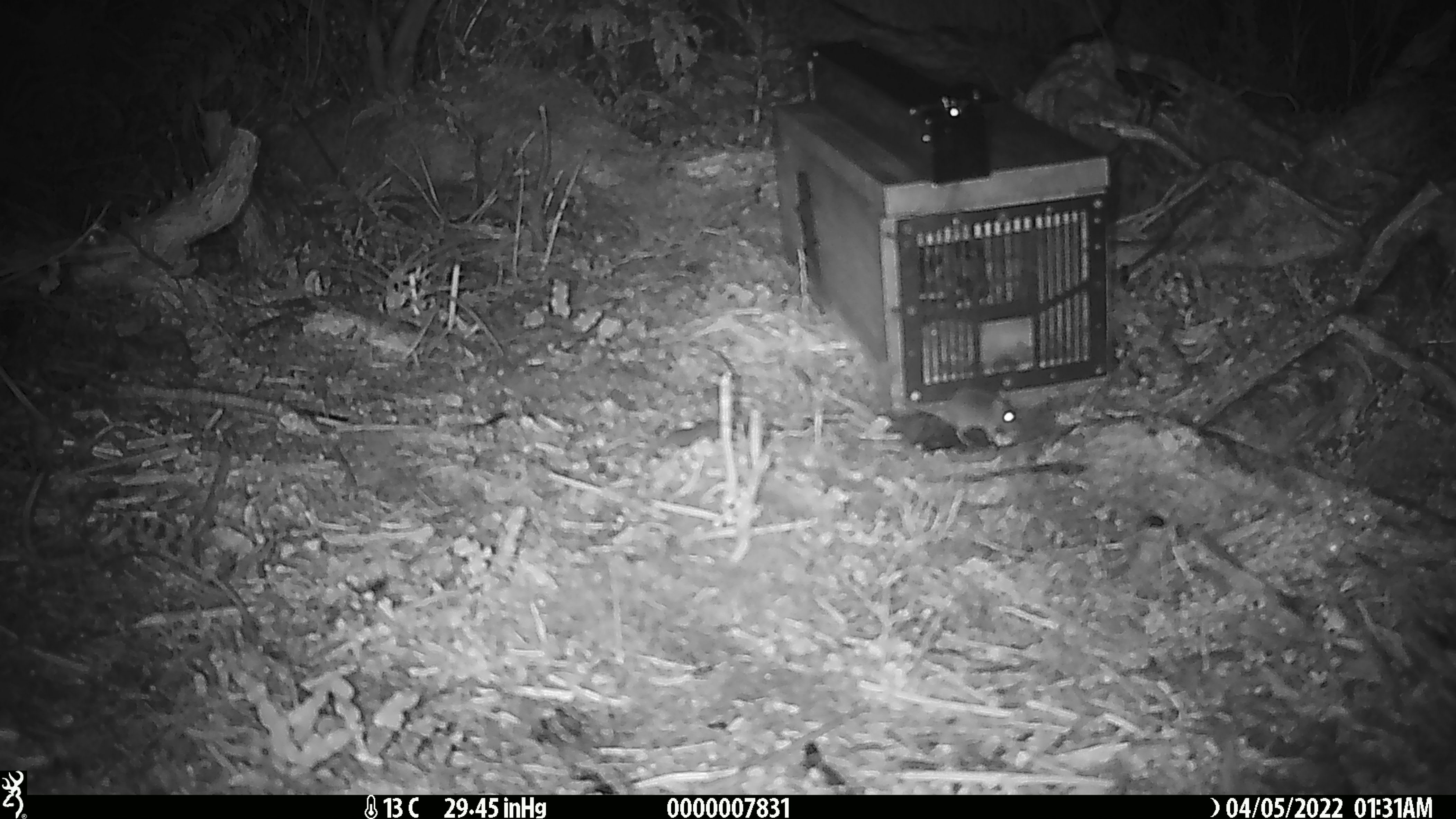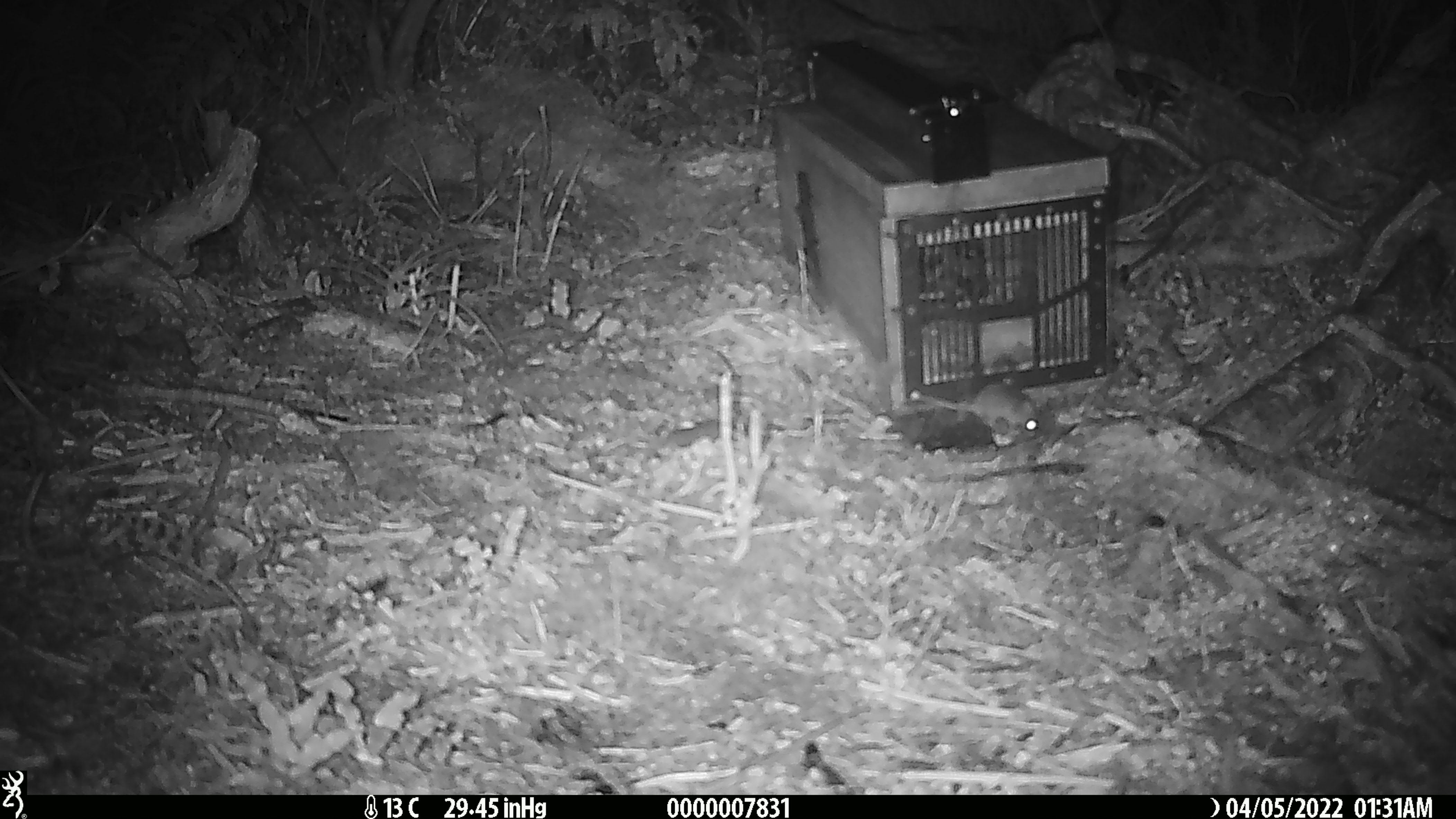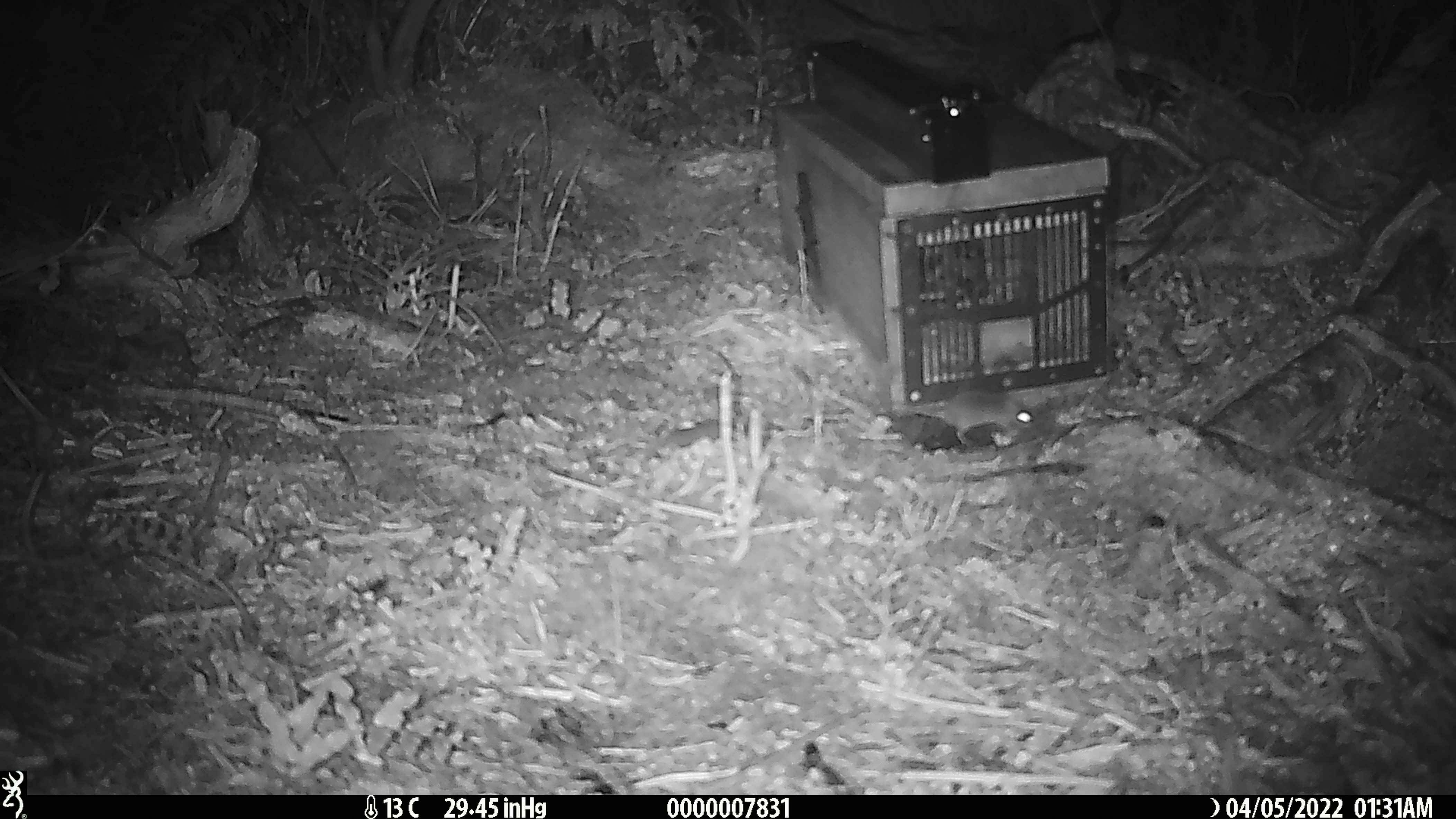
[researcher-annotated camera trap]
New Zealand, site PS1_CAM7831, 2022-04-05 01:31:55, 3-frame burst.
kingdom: Animalia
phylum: Chordata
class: Mammalia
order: Rodentia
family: Muridae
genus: Mus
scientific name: Mus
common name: mouse